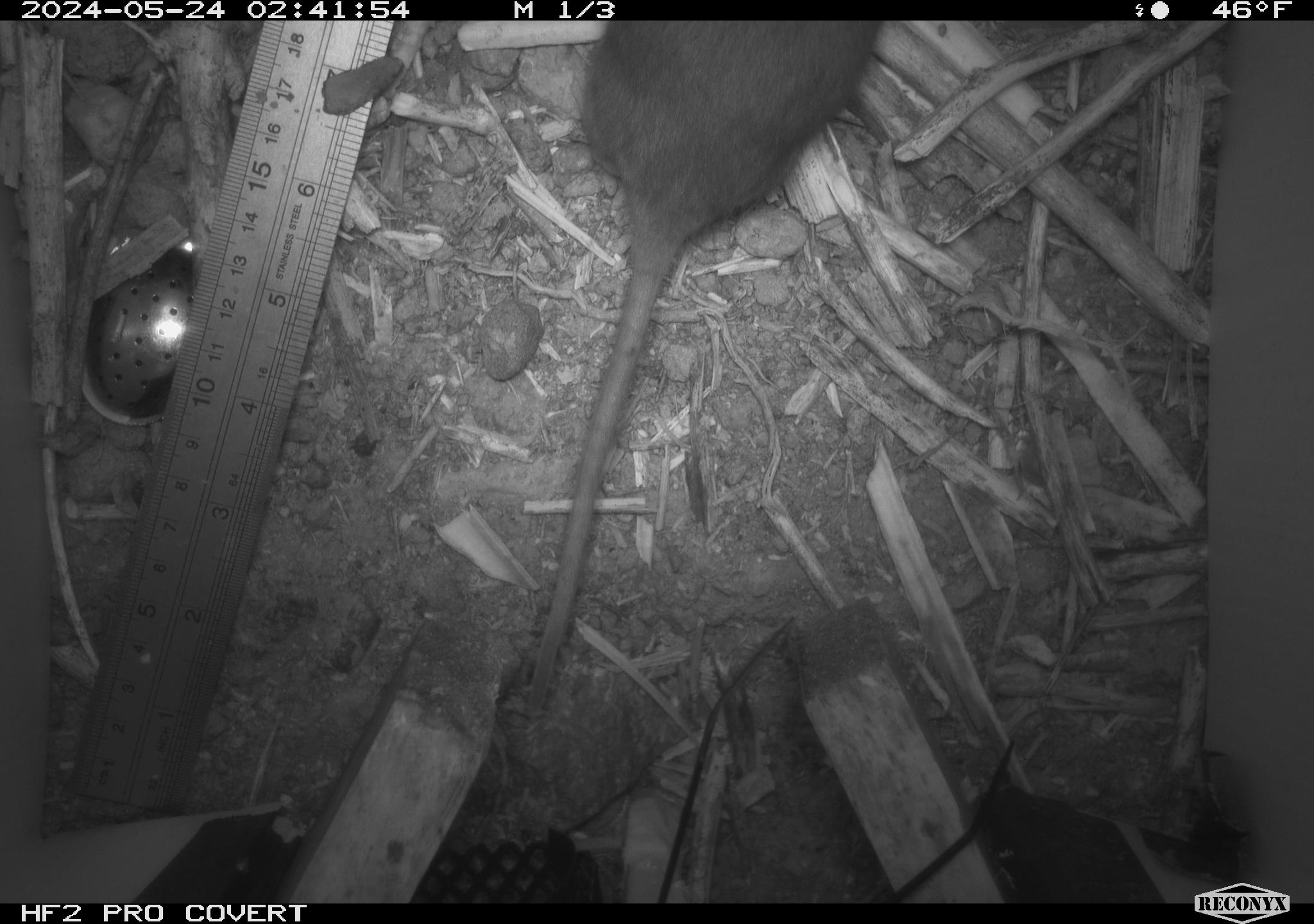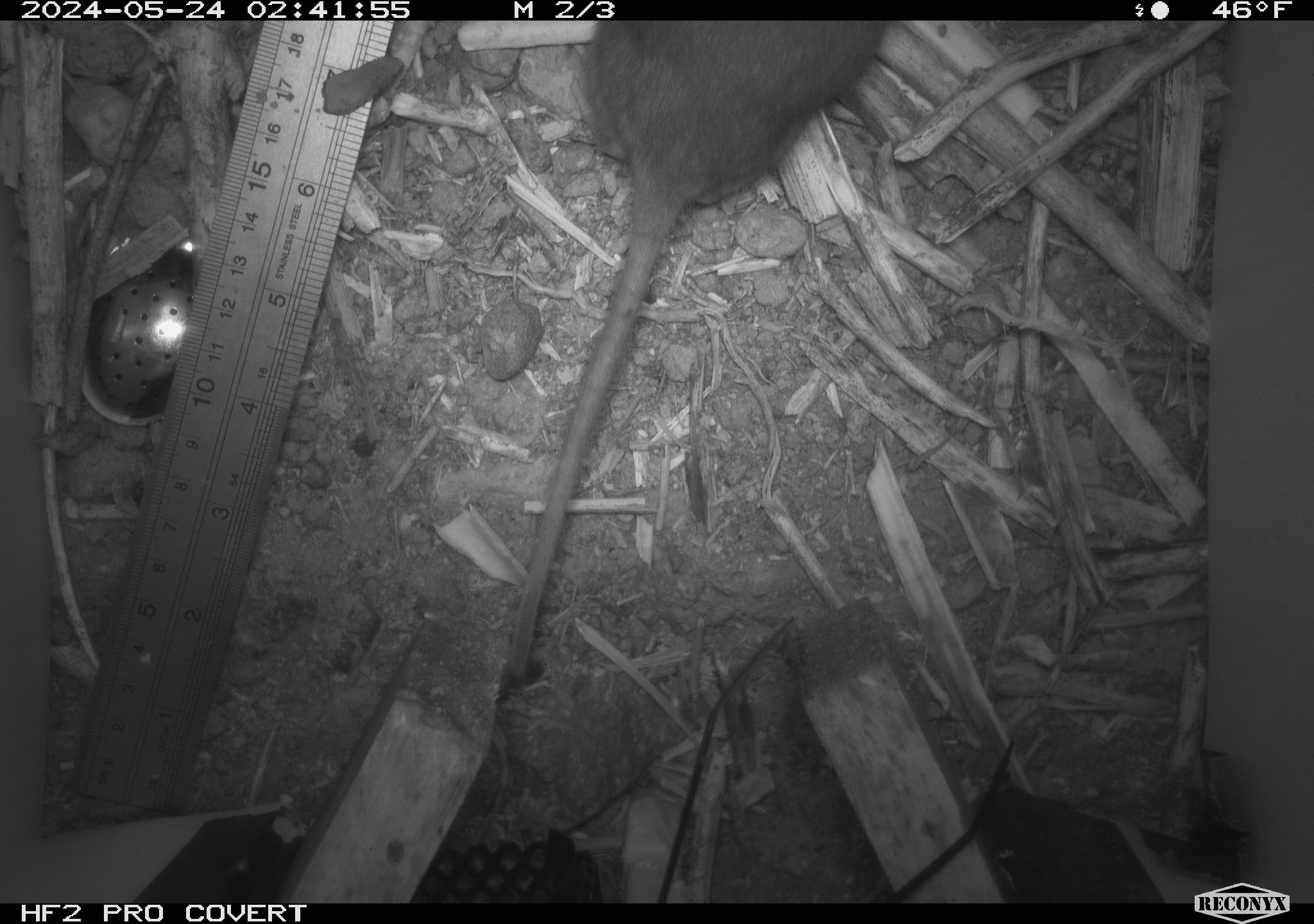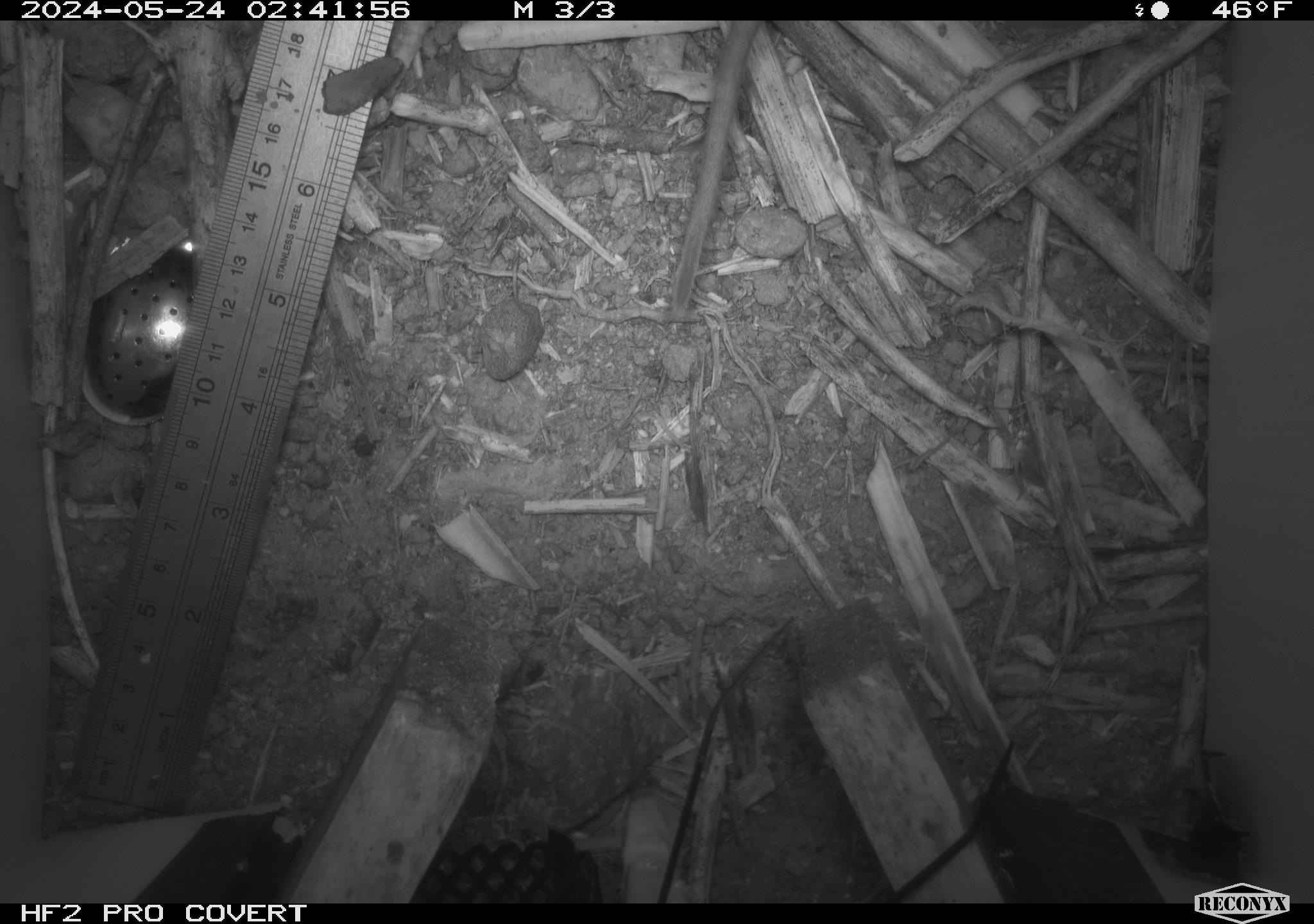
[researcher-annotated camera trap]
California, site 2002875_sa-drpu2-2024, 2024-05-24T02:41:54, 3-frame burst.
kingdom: Animalia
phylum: Chordata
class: Mammalia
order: Rodentia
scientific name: Rodentia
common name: rodent